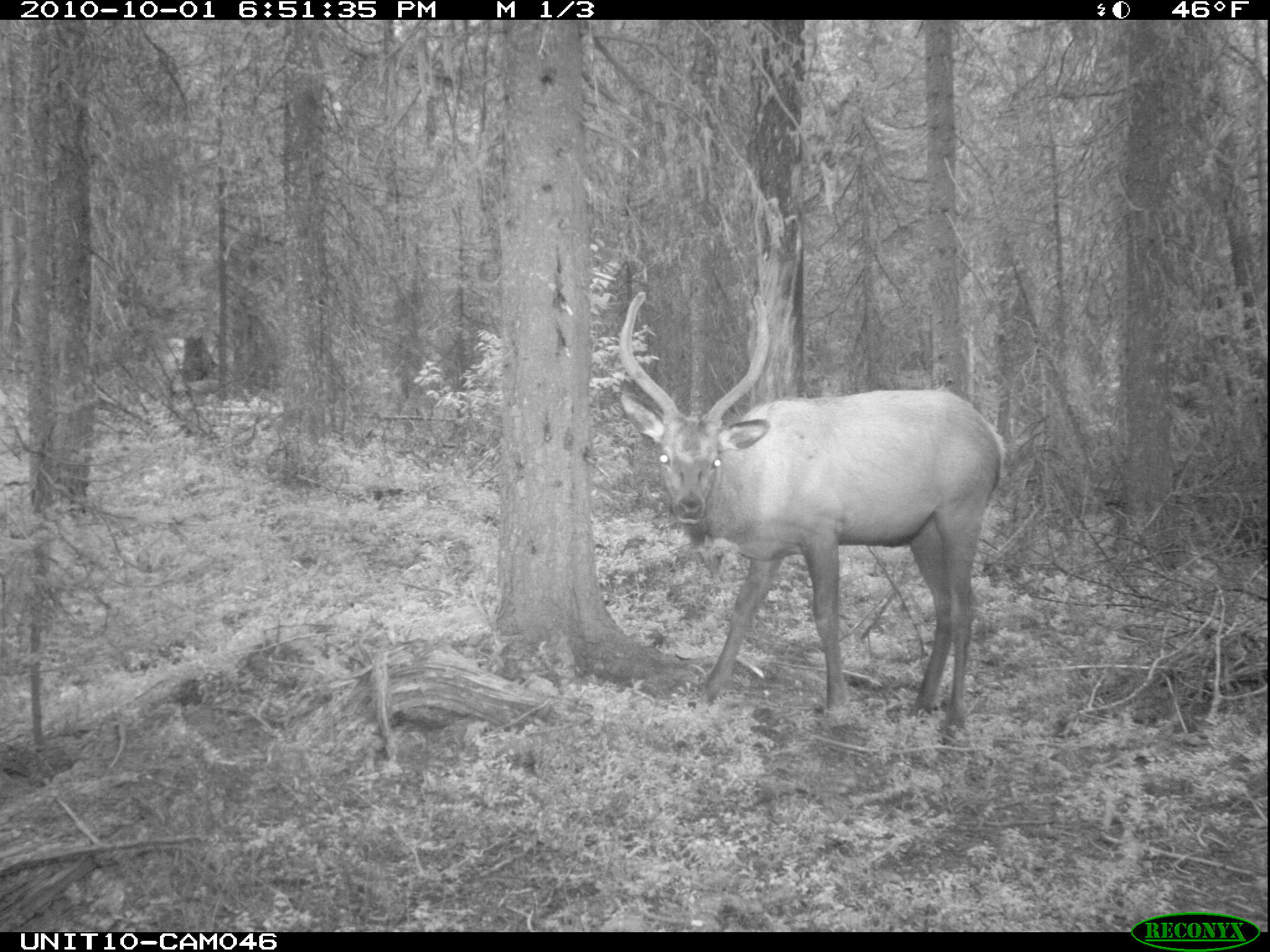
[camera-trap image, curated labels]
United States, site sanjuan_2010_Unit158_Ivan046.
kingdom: Animalia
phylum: Chordata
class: Mammalia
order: Artiodactyla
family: Cervidae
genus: Cervus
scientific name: Cervus elaphus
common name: red deer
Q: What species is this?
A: Cervus elaphus (red deer).